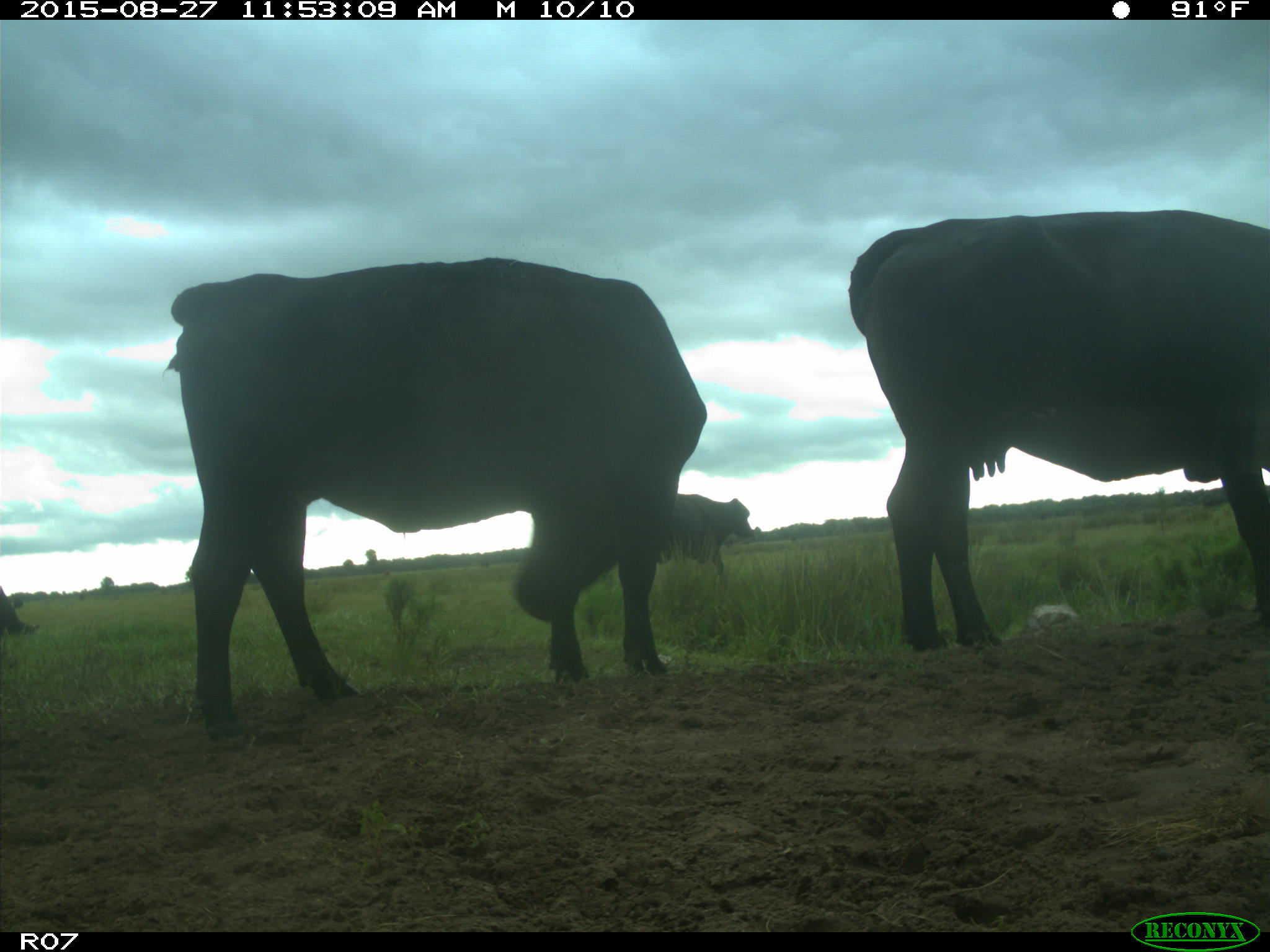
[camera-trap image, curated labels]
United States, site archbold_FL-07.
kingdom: Animalia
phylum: Chordata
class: Mammalia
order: Artiodactyla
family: Bovidae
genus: Bos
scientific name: Bos taurus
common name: domestic cow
Bos taurus (domestic cow).